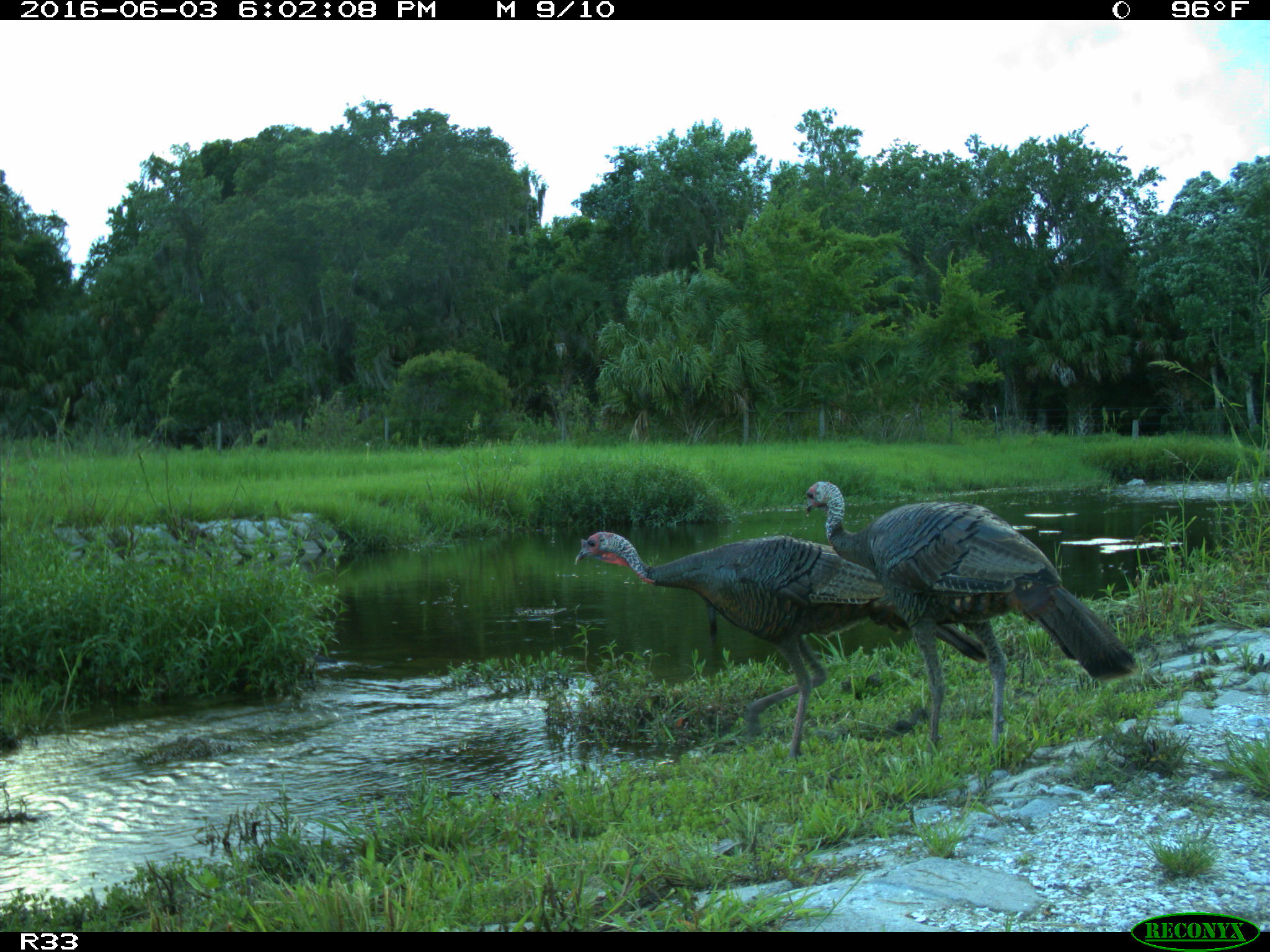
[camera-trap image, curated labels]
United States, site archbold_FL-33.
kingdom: Animalia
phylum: Chordata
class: Aves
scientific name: Aves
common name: birds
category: unidentified bird